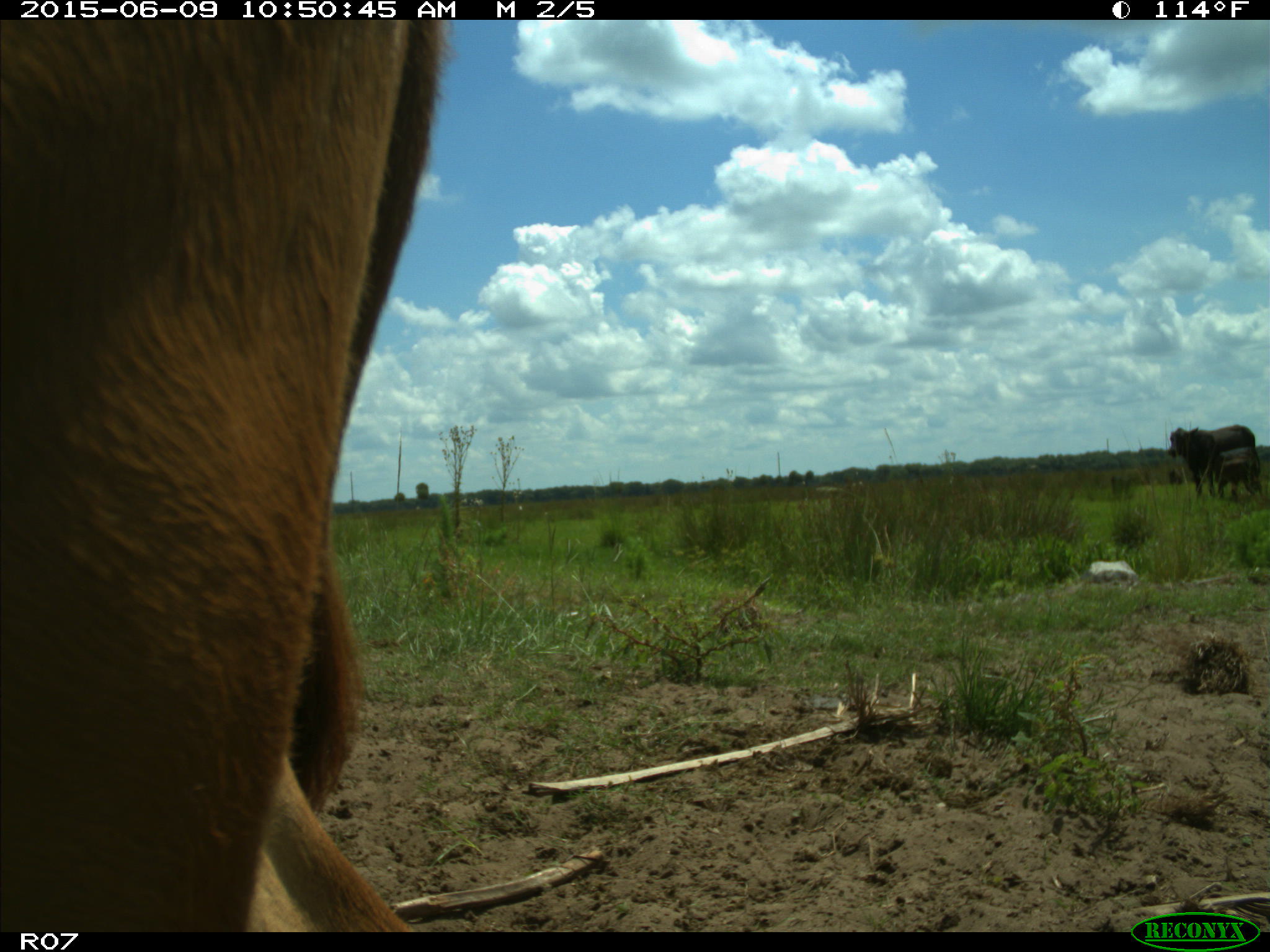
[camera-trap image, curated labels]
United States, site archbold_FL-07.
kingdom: Animalia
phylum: Chordata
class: Mammalia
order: Artiodactyla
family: Bovidae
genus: Bos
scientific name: Bos taurus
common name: domestic cow